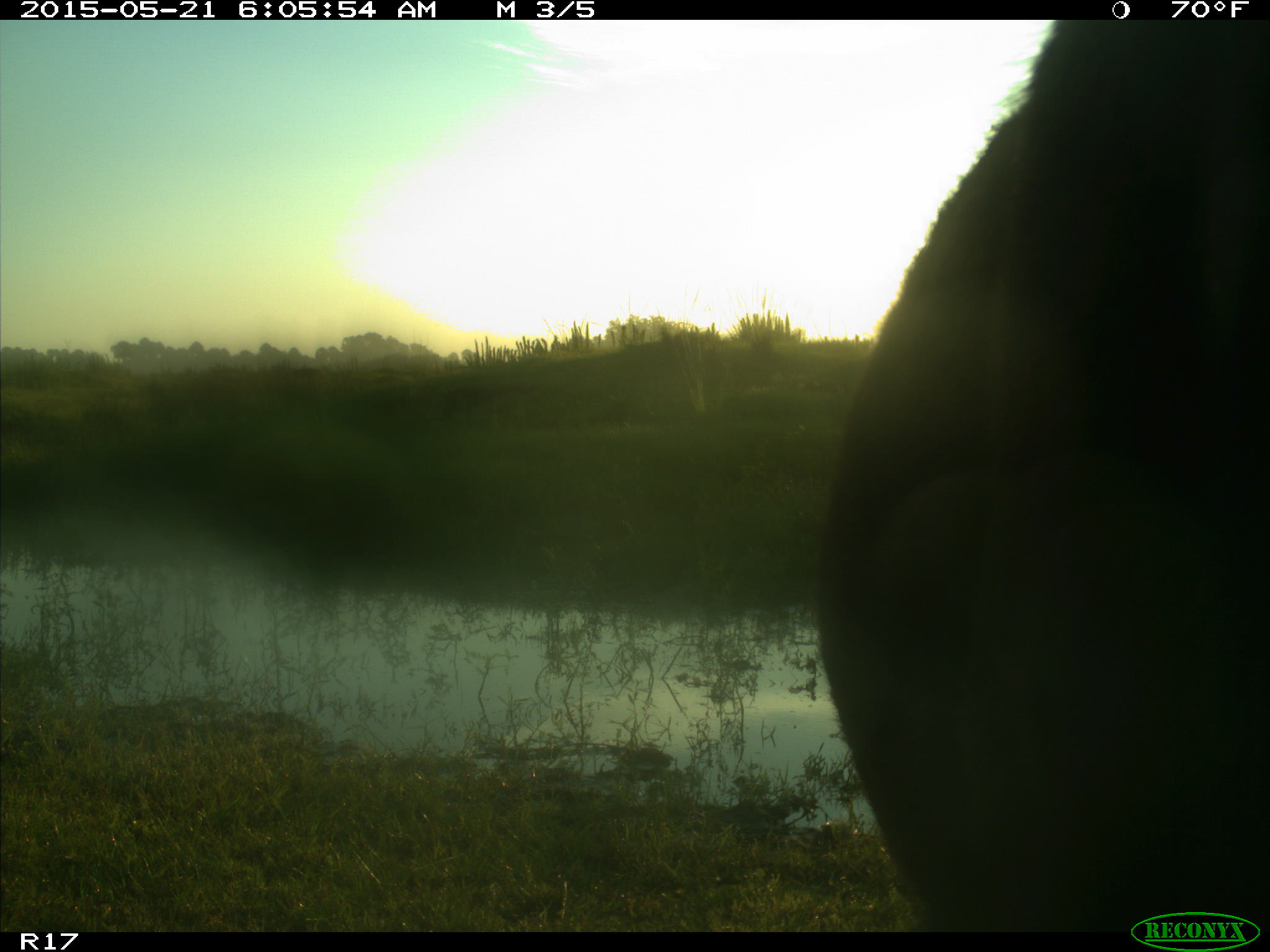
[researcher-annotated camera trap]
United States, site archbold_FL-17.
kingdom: Animalia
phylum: Chordata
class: Mammalia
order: Artiodactyla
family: Bovidae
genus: Bos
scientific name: Bos taurus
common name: domestic cow